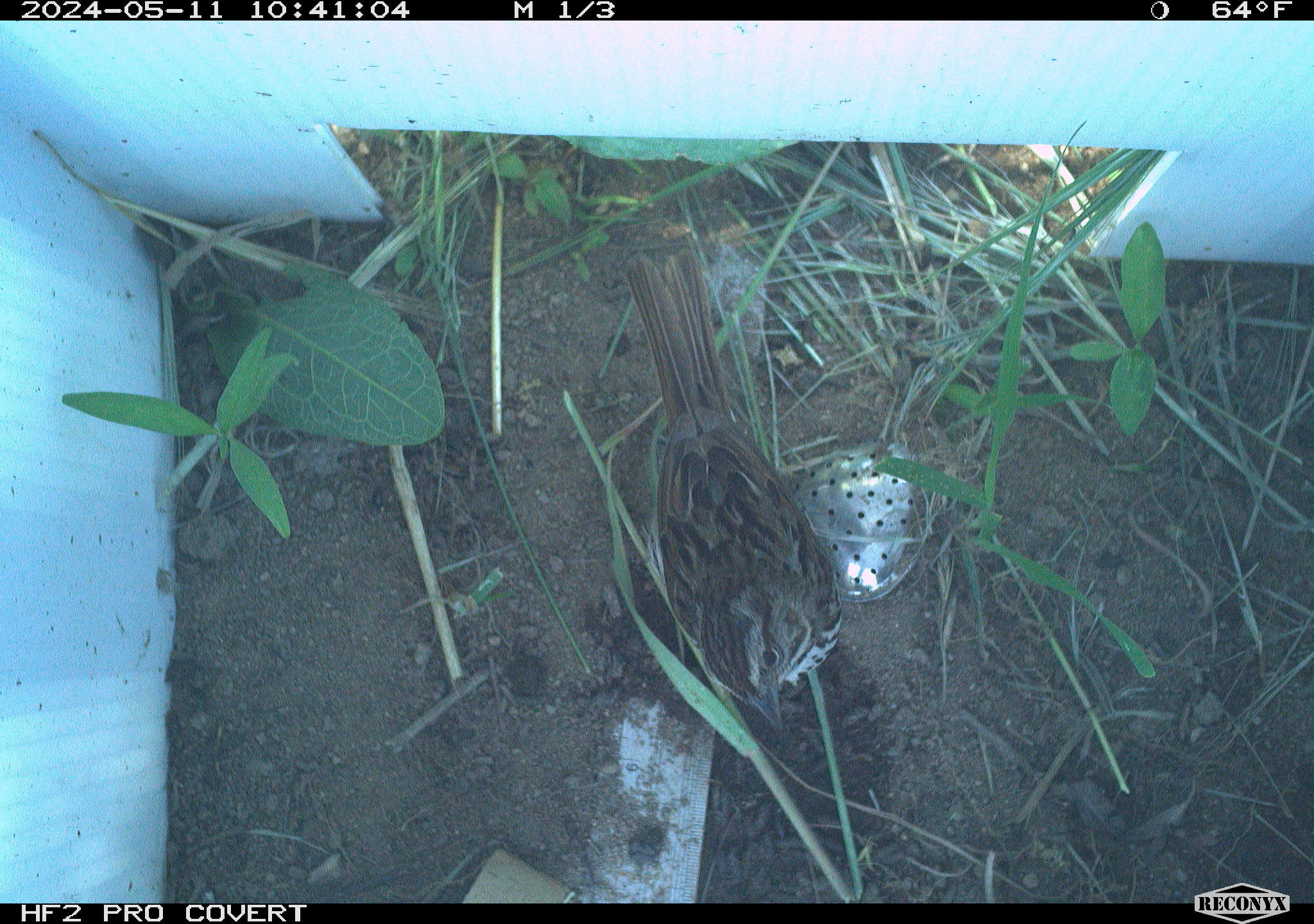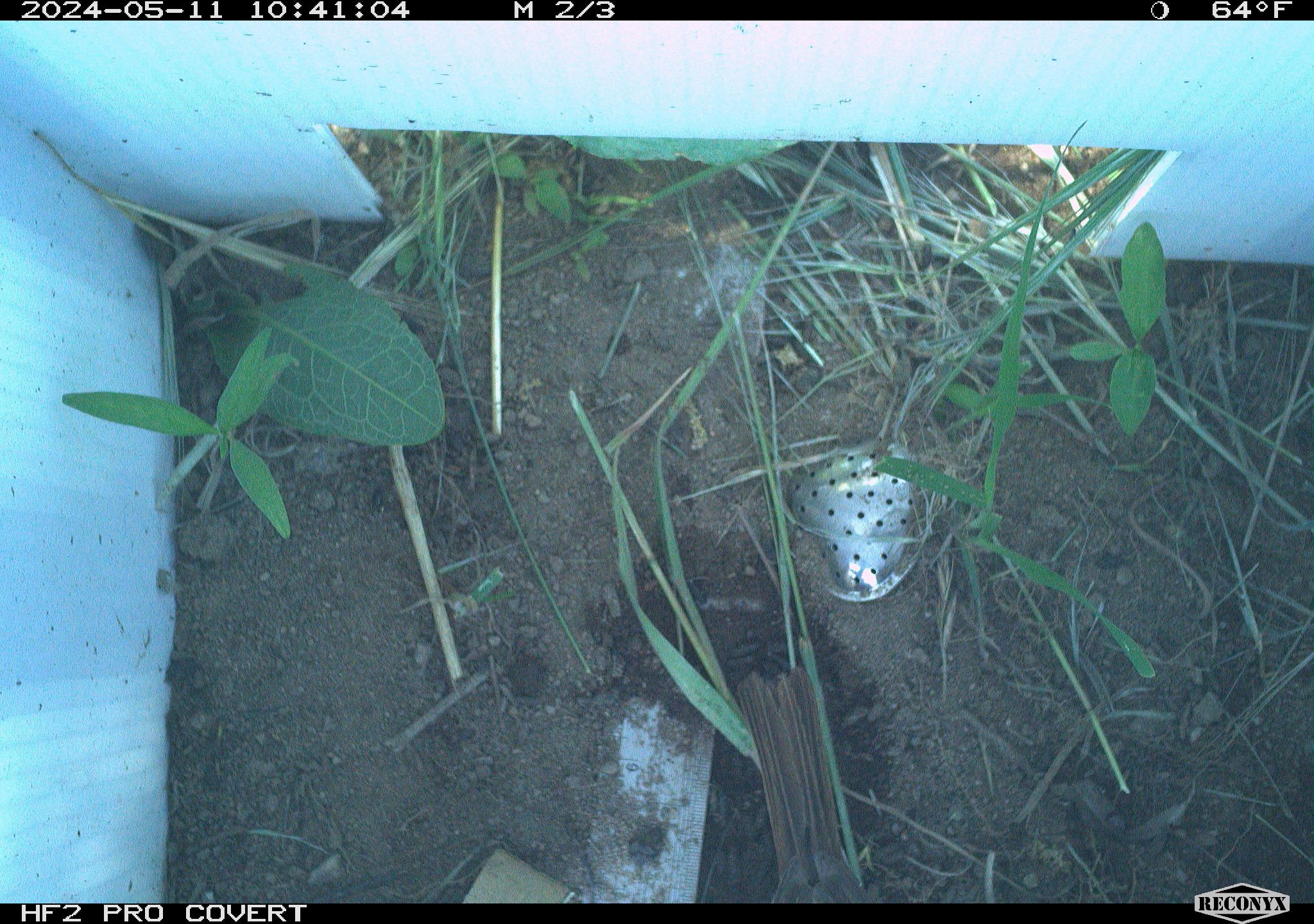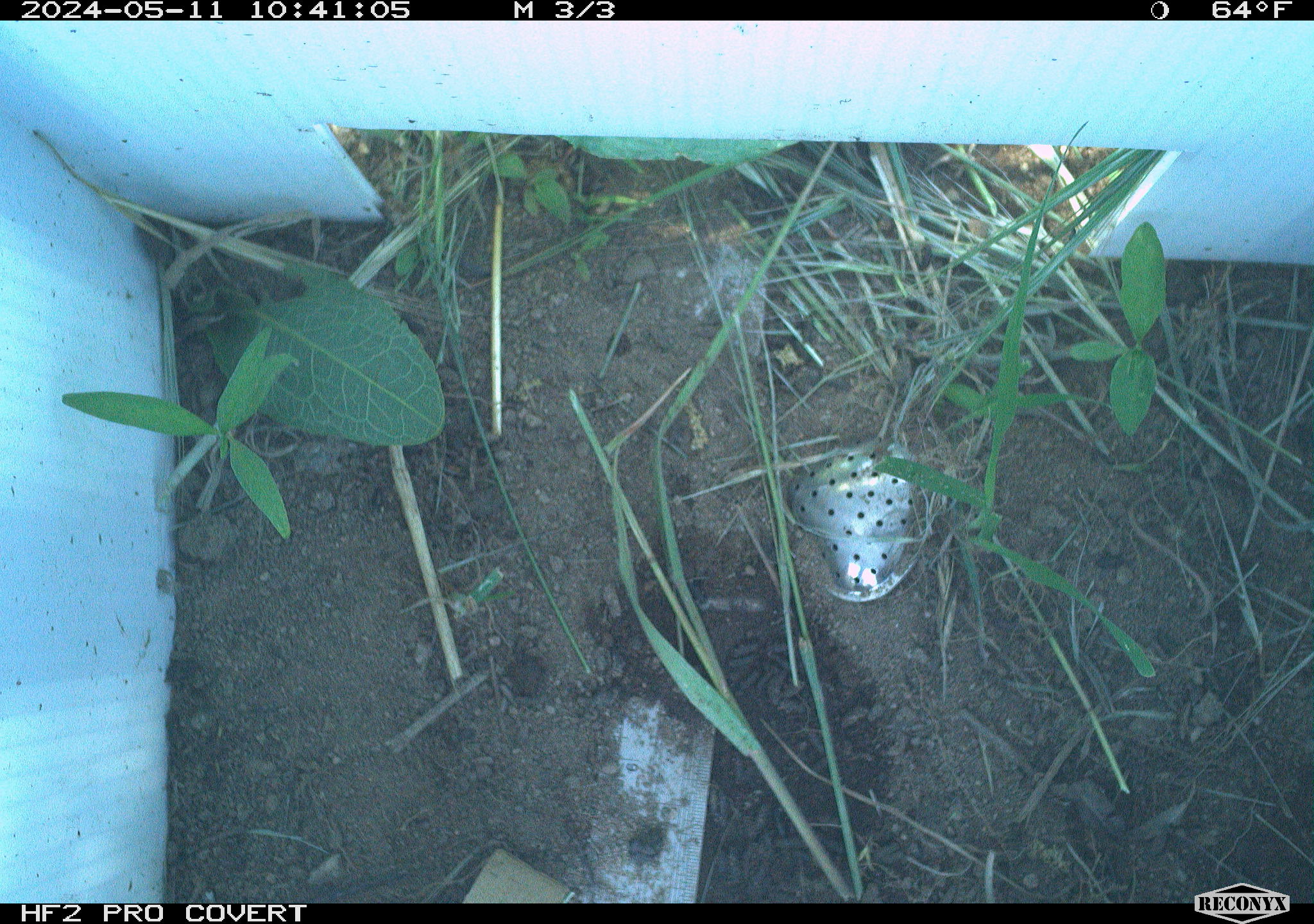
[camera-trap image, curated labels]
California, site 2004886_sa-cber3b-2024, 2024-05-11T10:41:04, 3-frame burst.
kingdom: Animalia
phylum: Chordata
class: Aves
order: Passeriformes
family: Passerellidae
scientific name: Passerellidae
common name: new world sparrows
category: passerellidae family